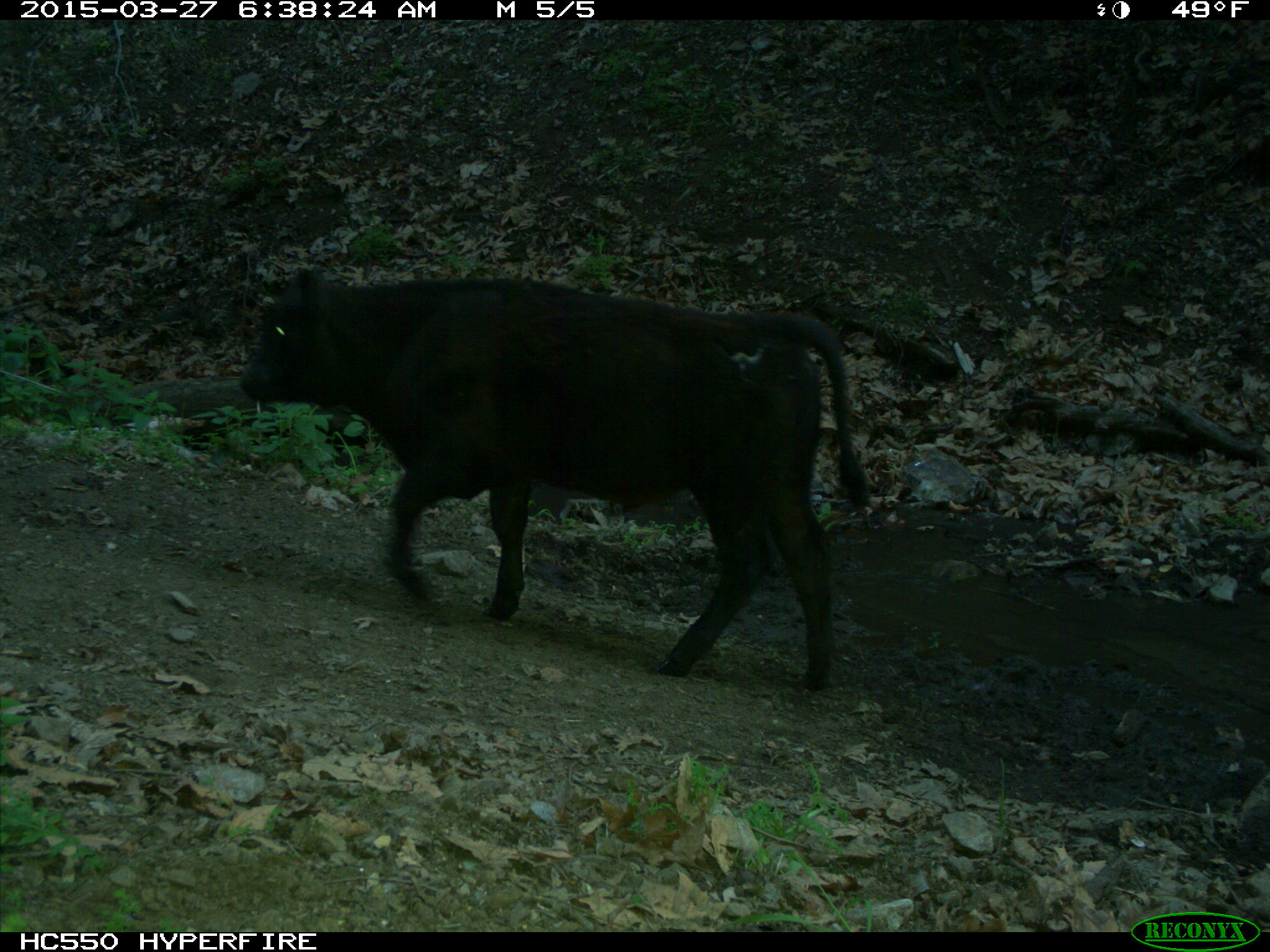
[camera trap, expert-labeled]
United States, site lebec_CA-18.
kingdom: Animalia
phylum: Chordata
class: Mammalia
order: Artiodactyla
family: Bovidae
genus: Bos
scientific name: Bos taurus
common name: domestic cow